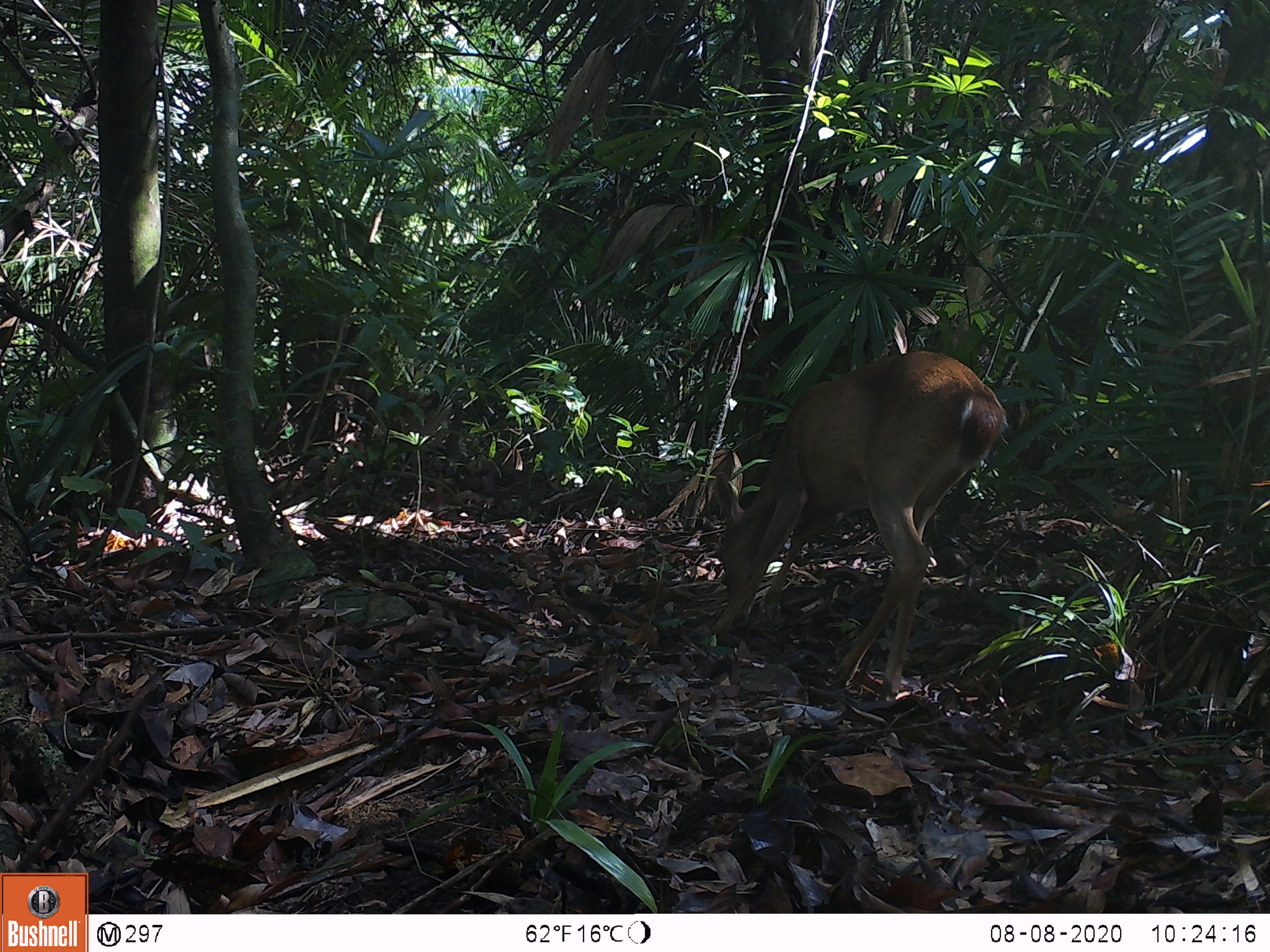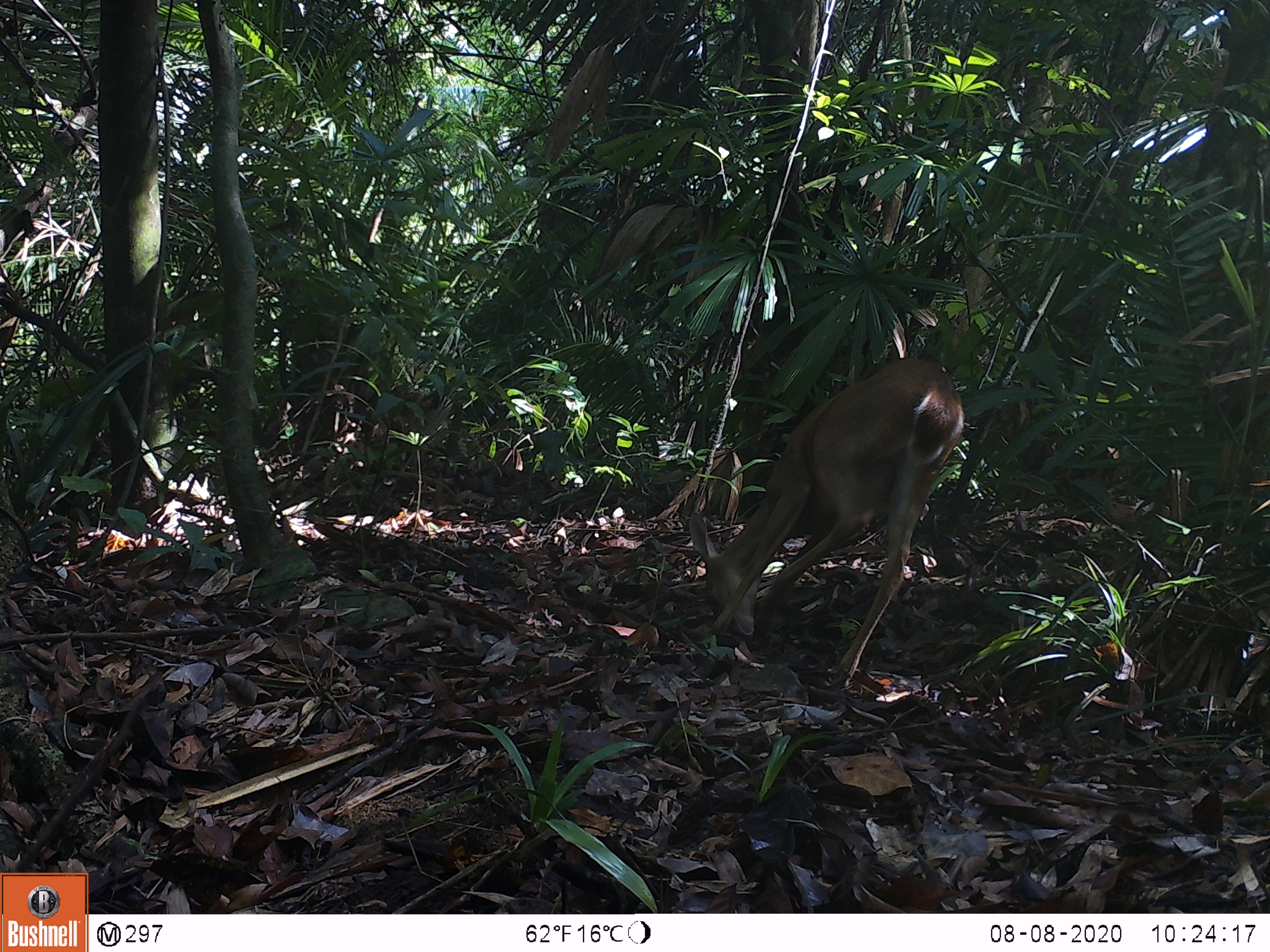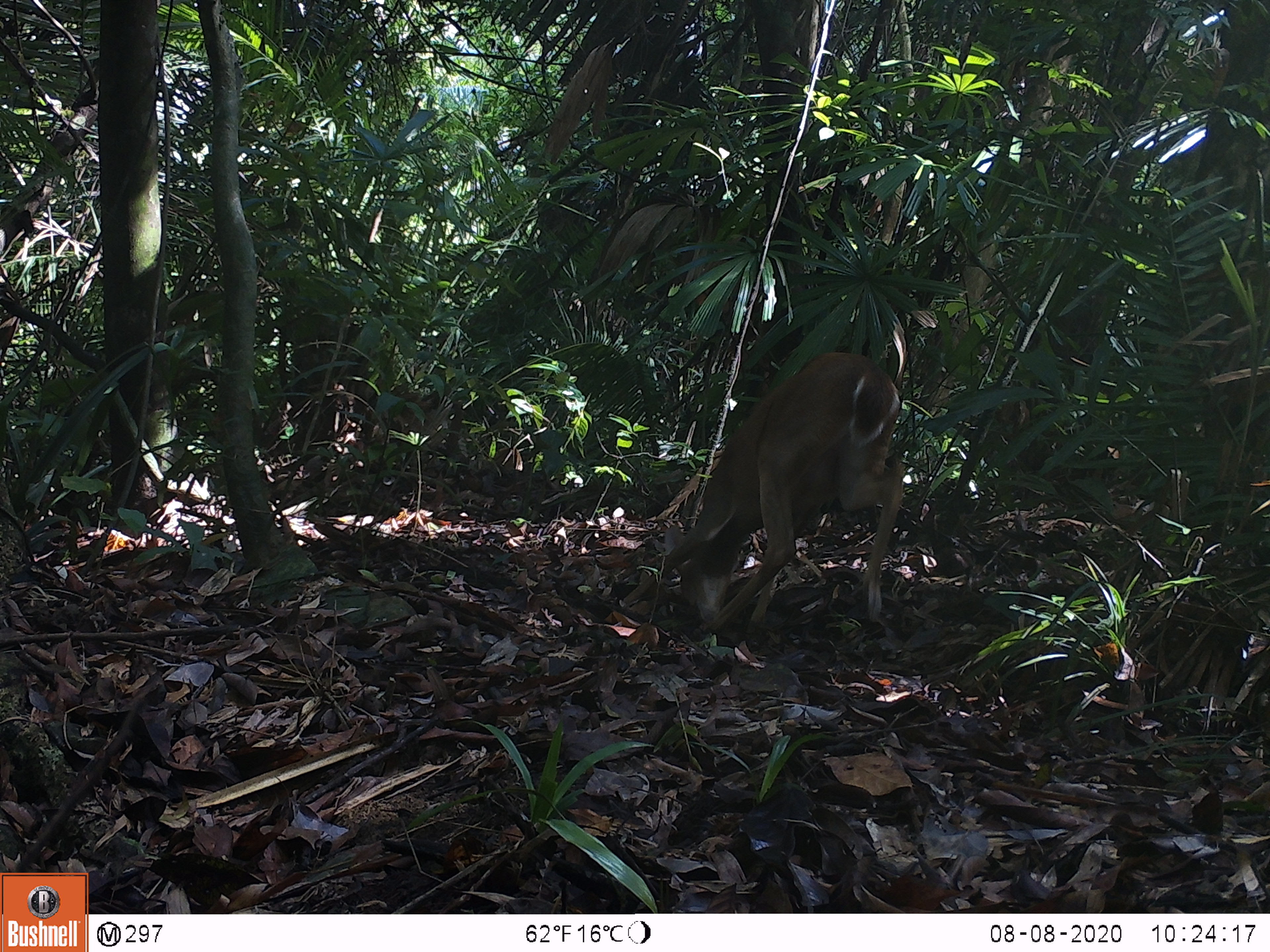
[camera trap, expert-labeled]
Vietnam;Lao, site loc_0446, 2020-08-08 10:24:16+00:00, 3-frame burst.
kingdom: Animalia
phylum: Chordata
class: Mammalia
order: Artiodactyla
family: Cervidae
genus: Muntiacus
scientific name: Muntiacus vuquangensis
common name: large-antlered muntjac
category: large antlered muntjac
Large antlered muntjac (large-antlered muntjac) (Muntiacus vuquangensis). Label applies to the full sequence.